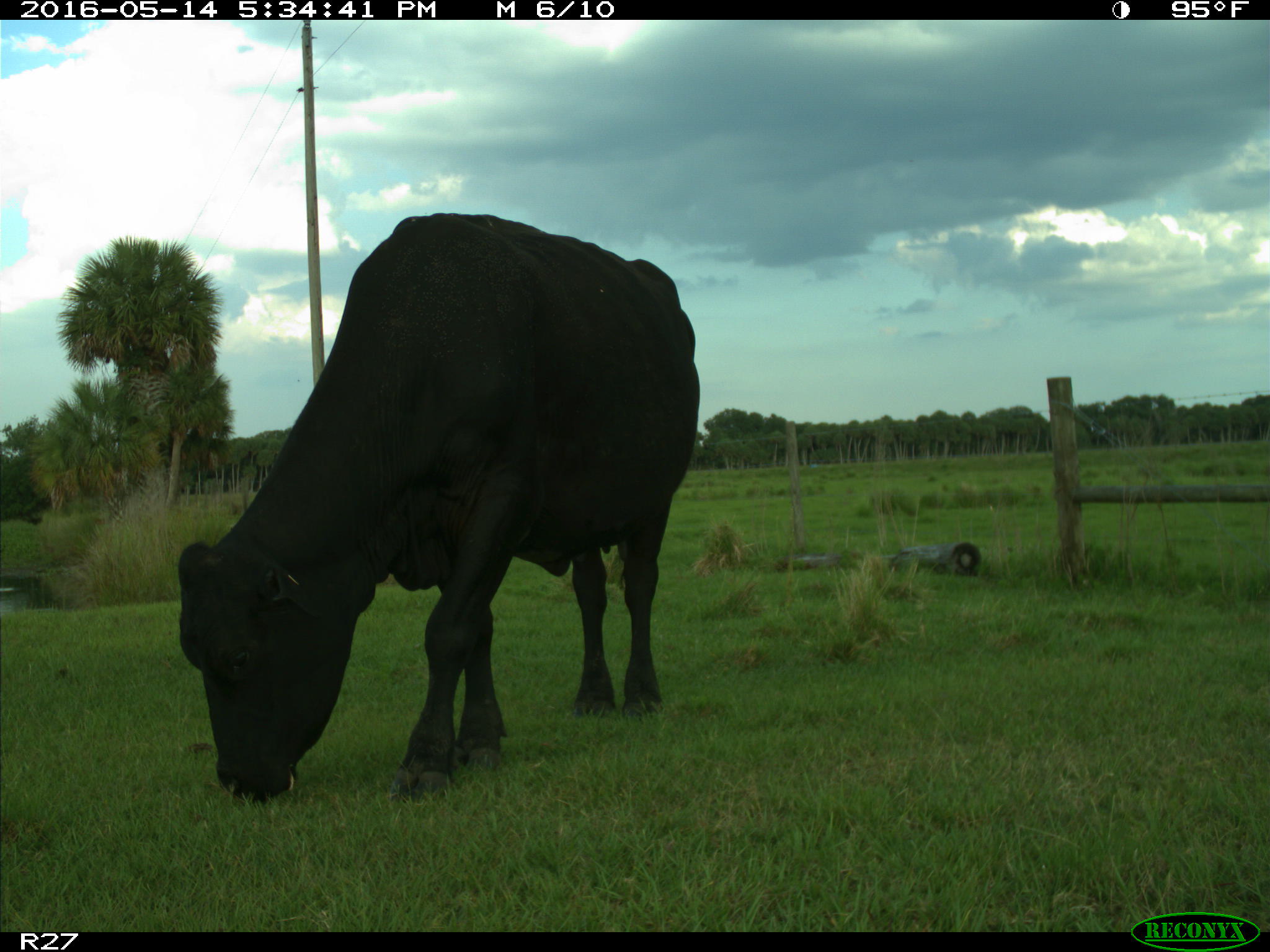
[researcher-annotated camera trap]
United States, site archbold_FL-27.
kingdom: Animalia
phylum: Chordata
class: Mammalia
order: Artiodactyla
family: Bovidae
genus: Bos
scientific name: Bos taurus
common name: domestic cow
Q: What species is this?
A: Bos taurus (domestic cow).